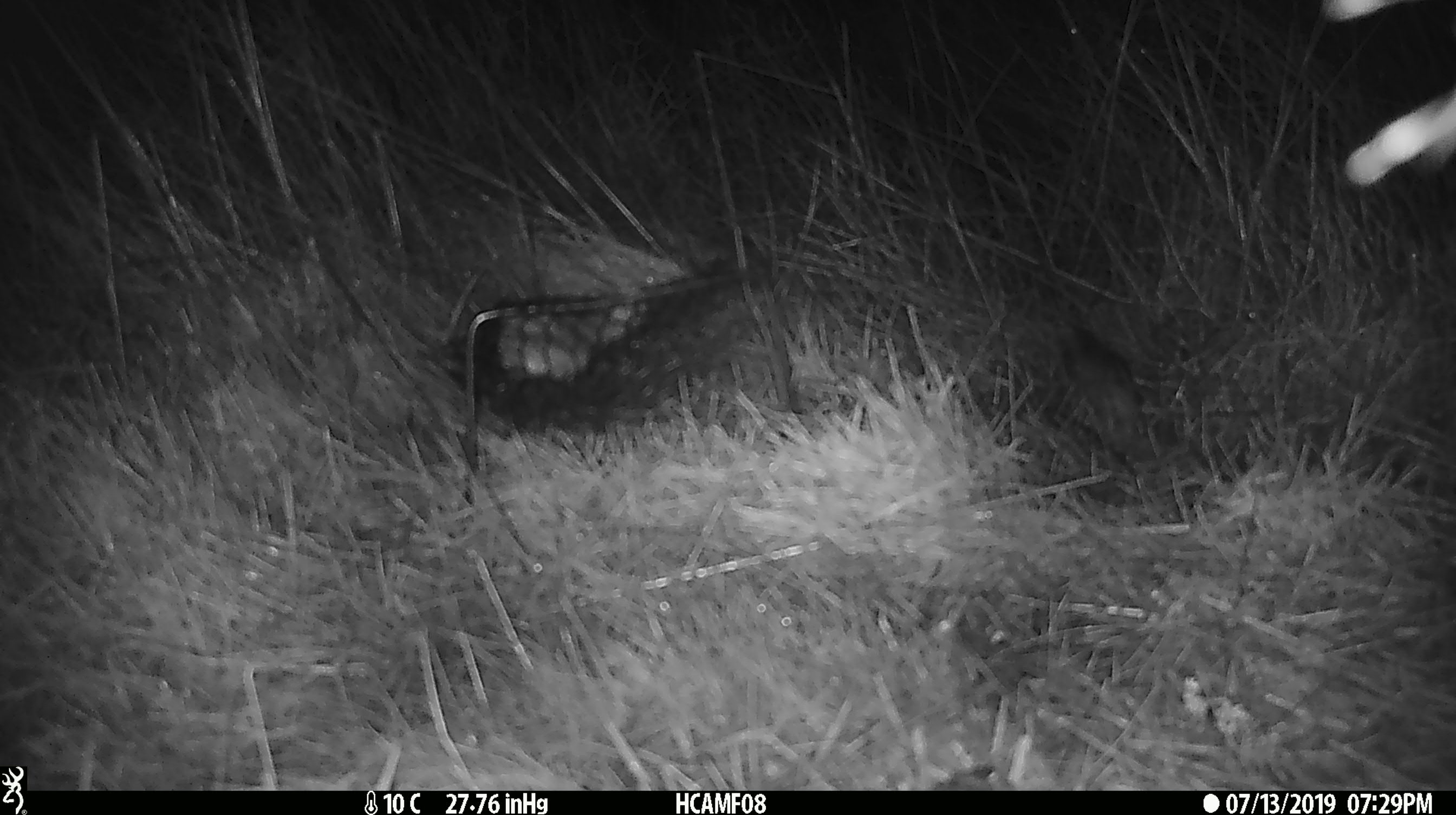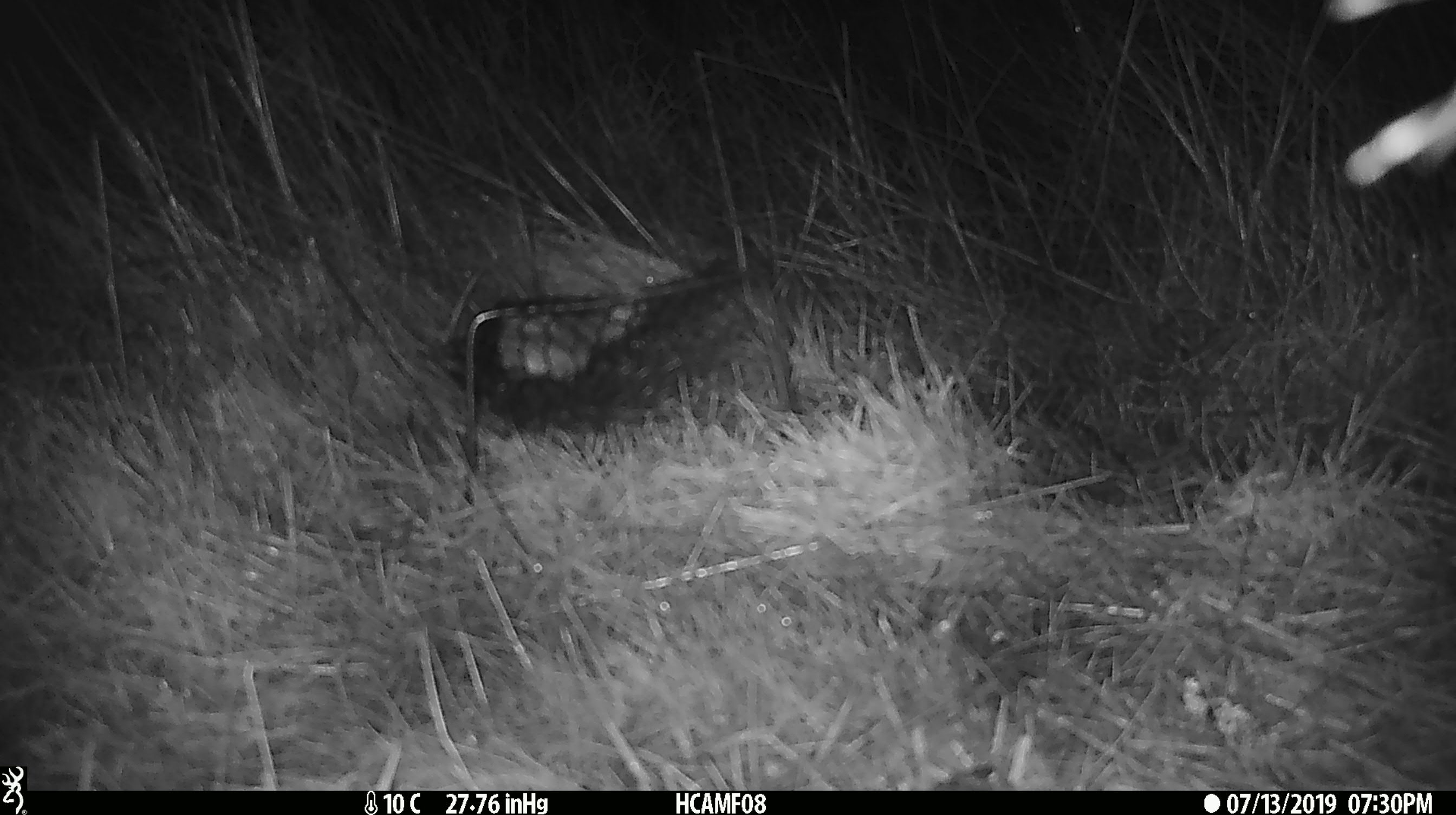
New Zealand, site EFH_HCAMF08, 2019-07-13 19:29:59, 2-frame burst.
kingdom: Animalia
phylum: Chordata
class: Mammalia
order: Rodentia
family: Muridae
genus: Mus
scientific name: Mus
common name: mouse